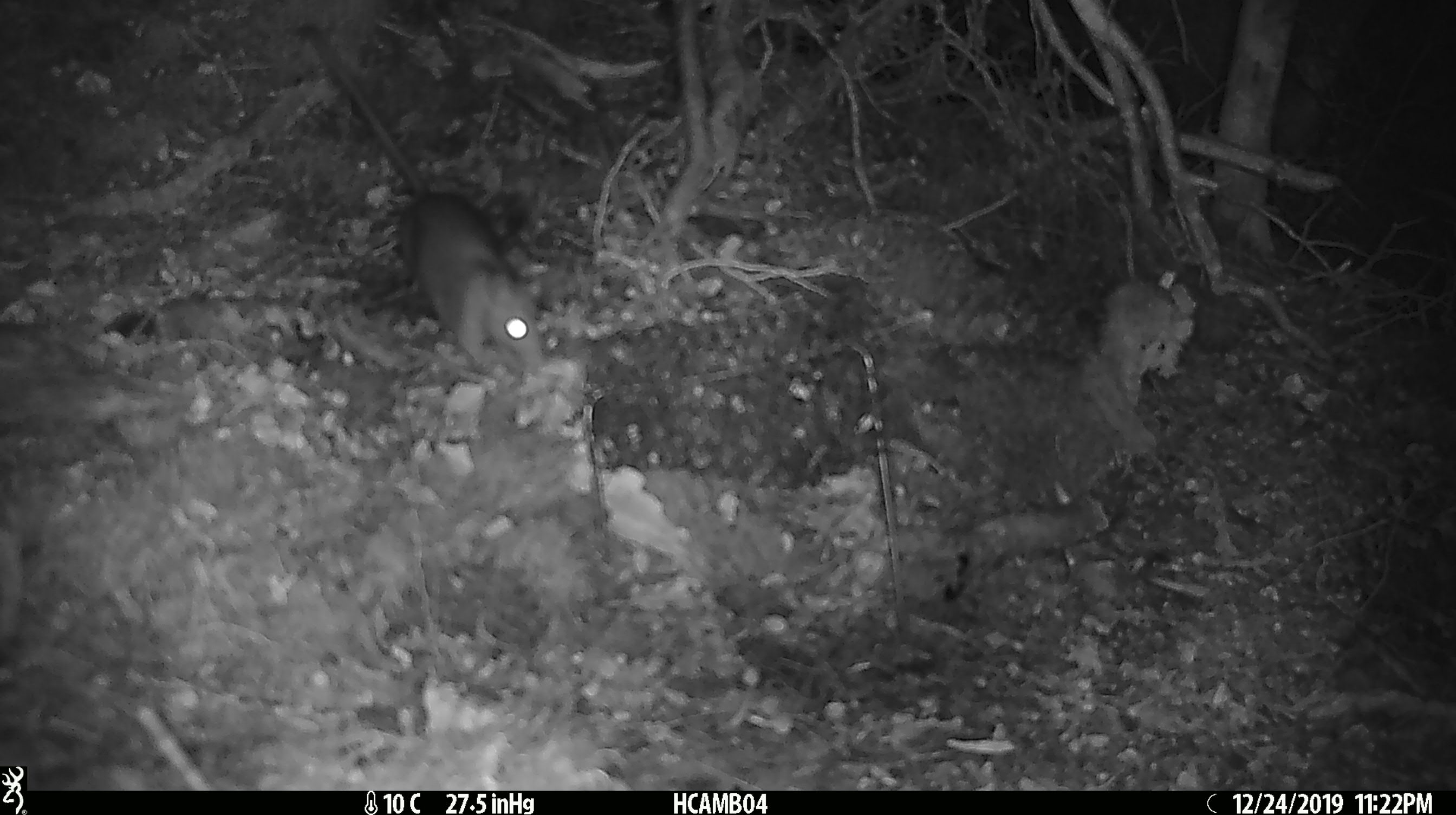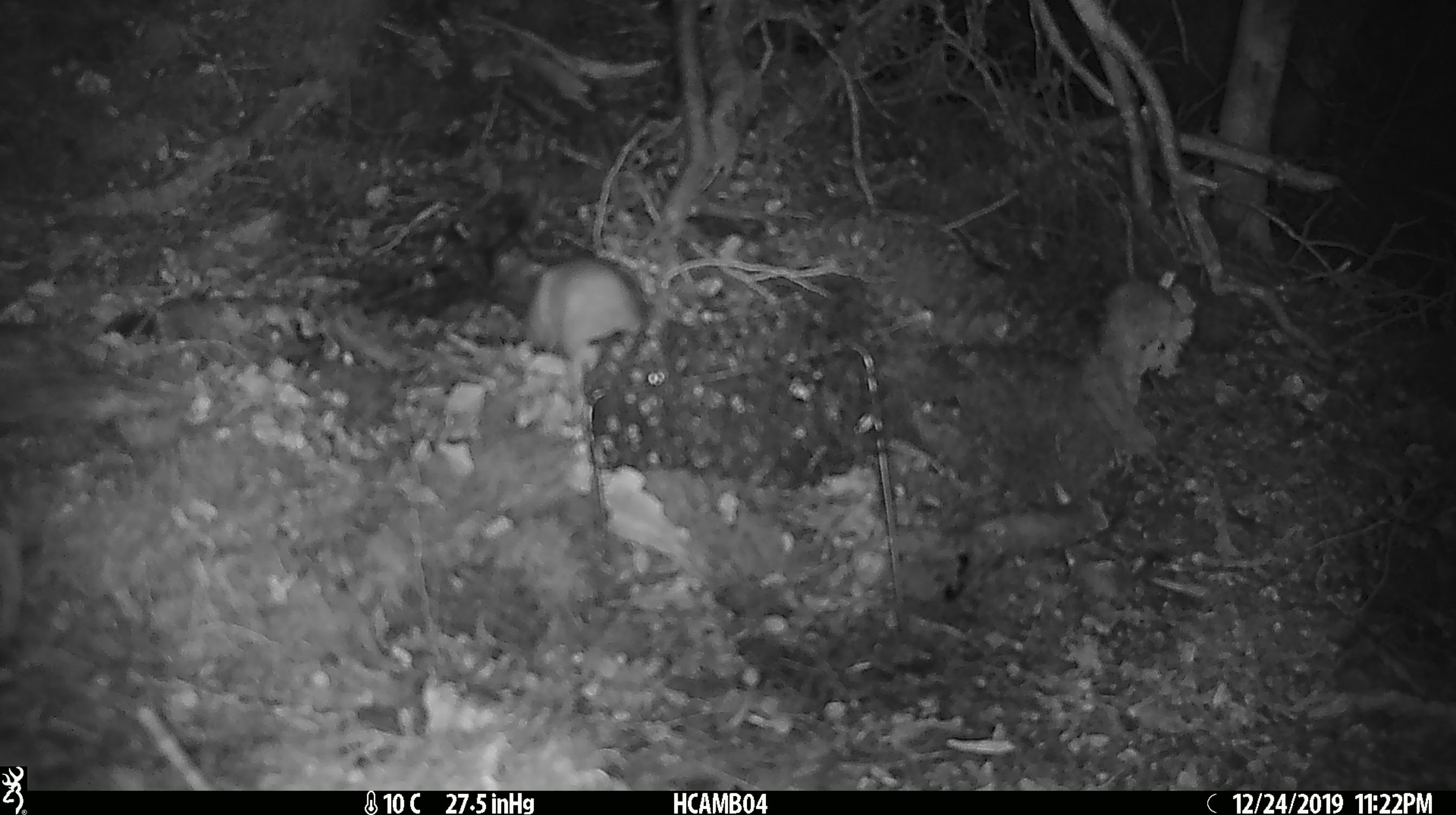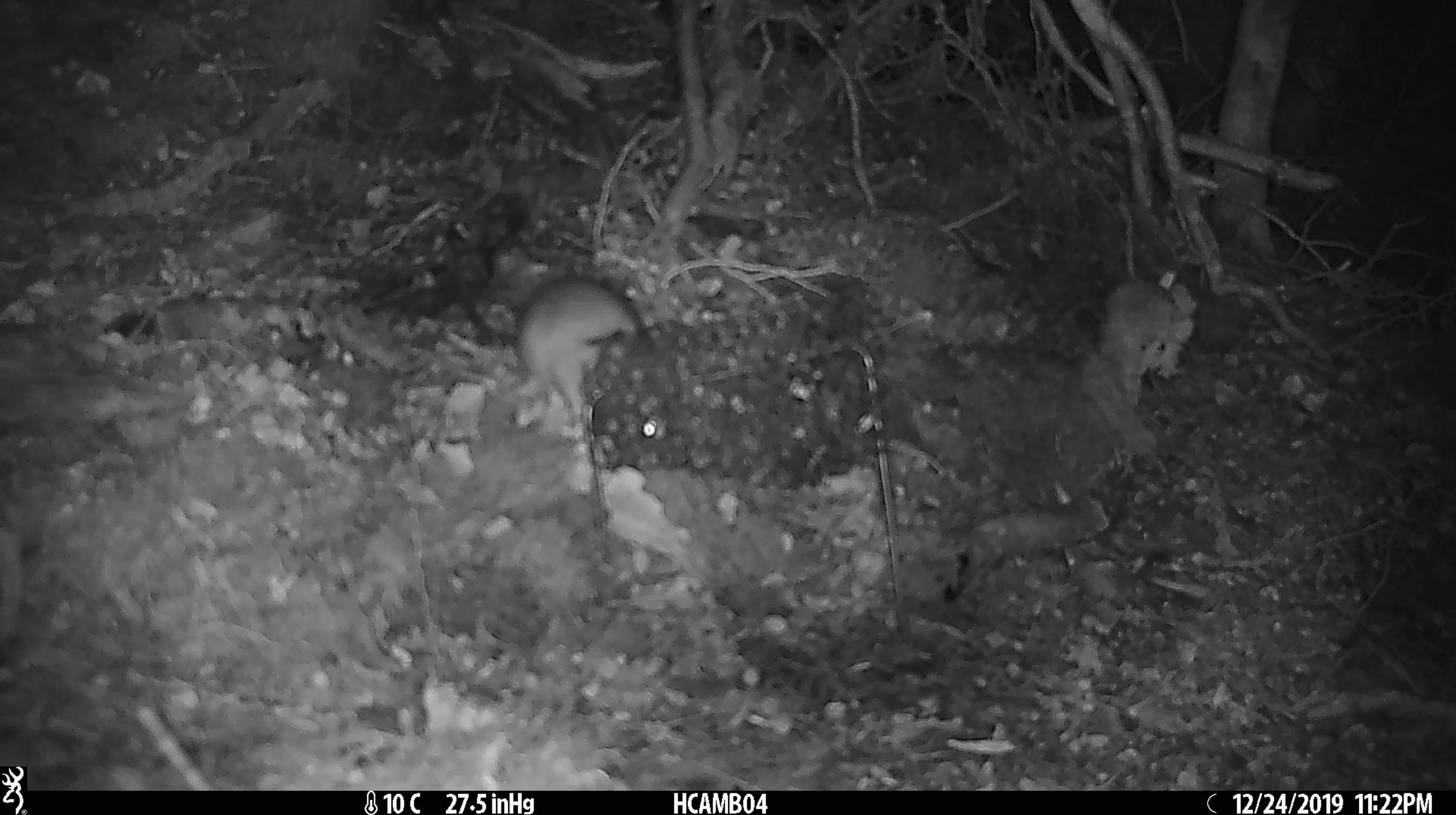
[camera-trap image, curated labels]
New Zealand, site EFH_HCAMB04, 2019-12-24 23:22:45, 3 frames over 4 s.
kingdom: Animalia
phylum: Chordata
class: Mammalia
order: Rodentia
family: Muridae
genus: Rattus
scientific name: Rattus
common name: rat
Rat (Rattus).